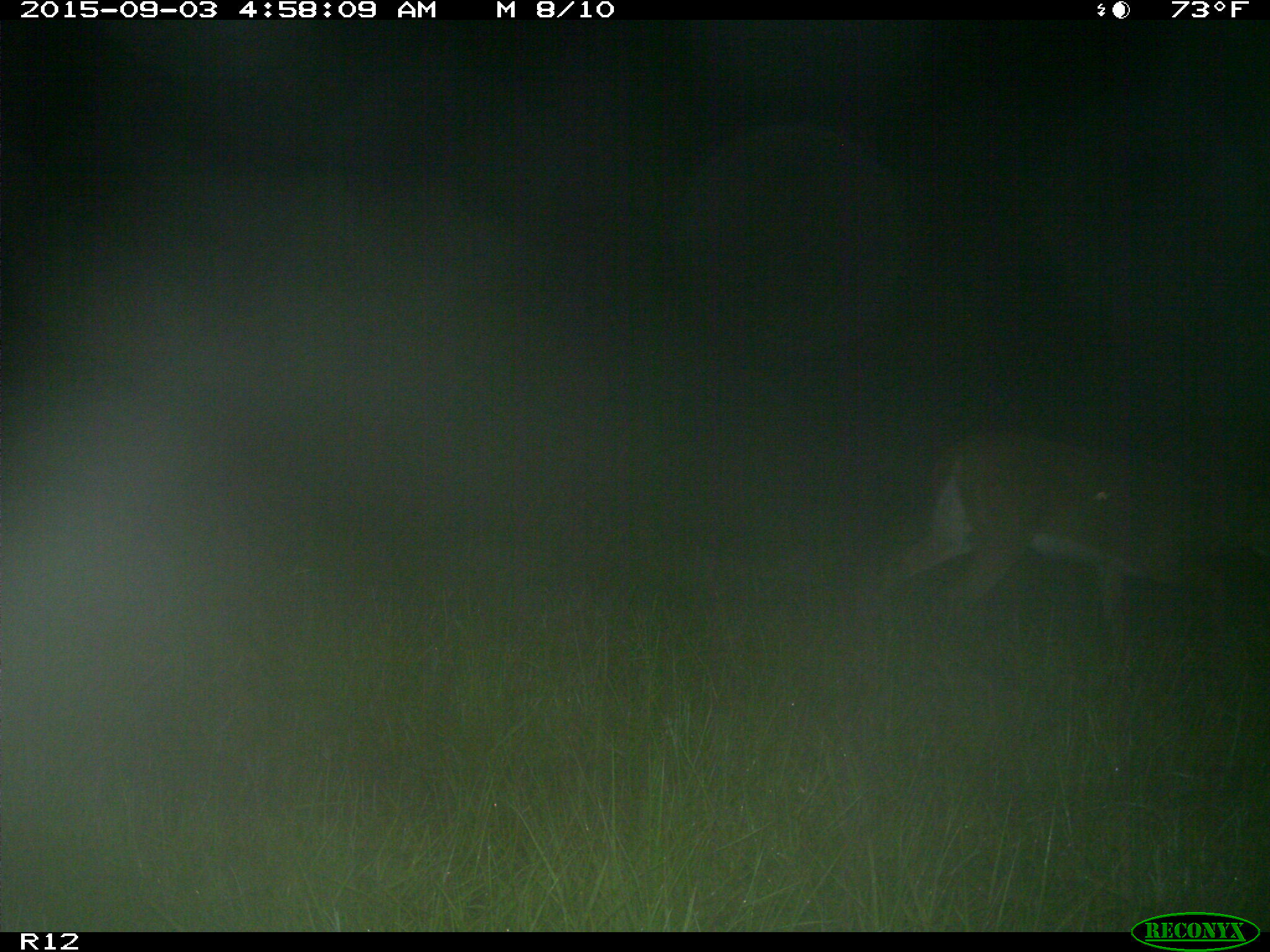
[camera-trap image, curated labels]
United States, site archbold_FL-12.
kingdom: Animalia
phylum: Chordata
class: Mammalia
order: Artiodactyla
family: Cervidae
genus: Odocoileus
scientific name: Odocoileus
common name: deer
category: unidentified deer